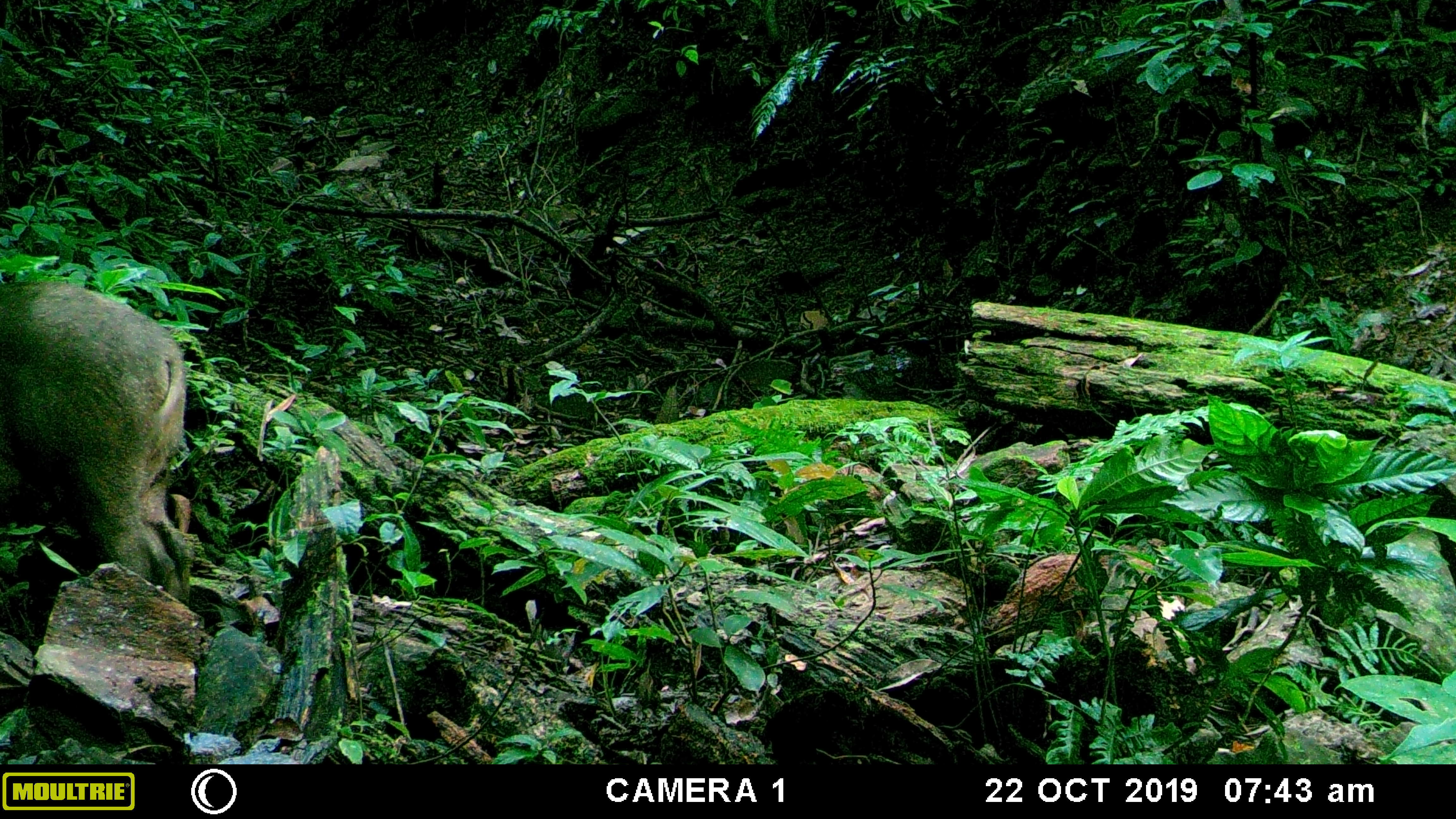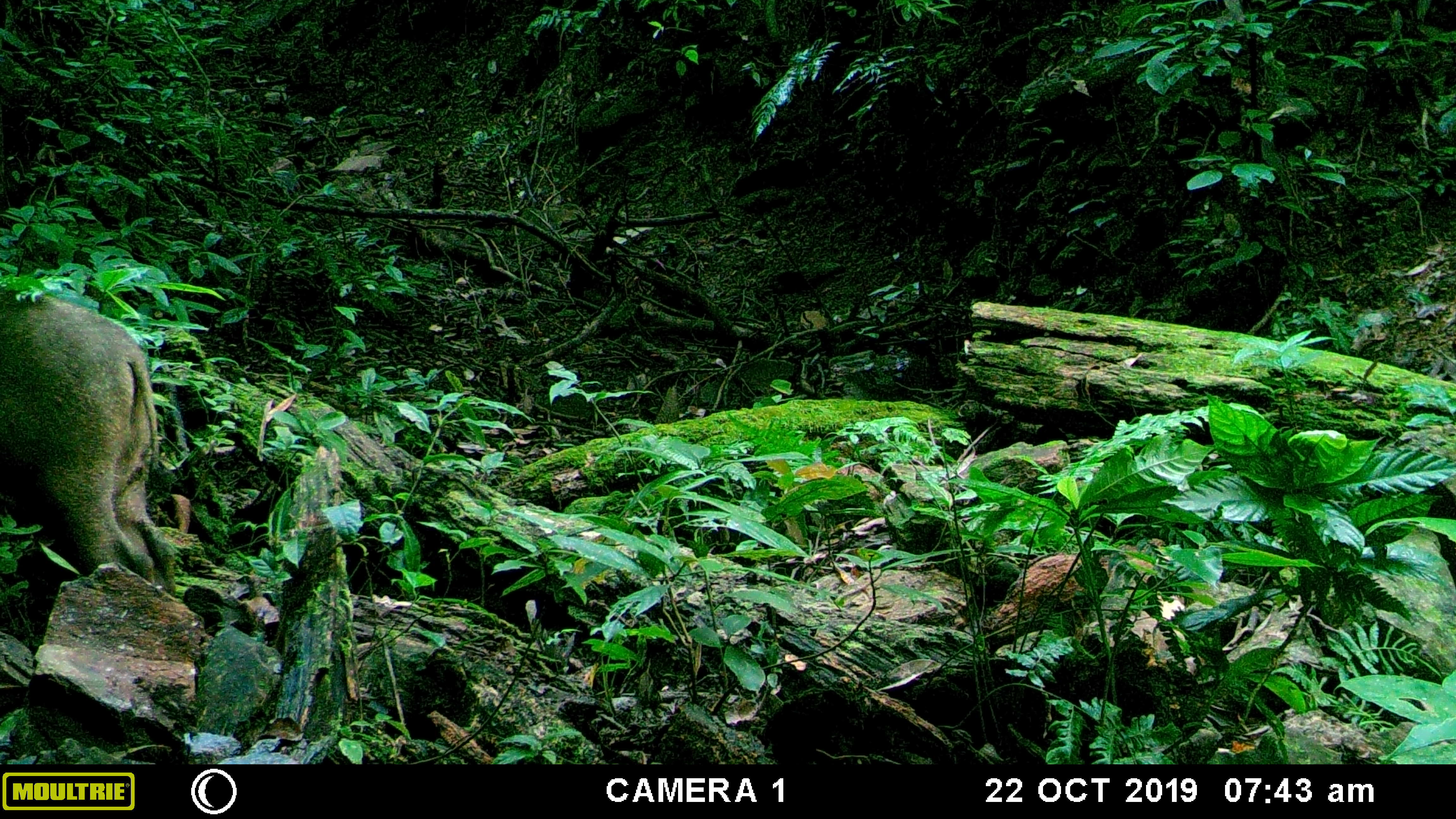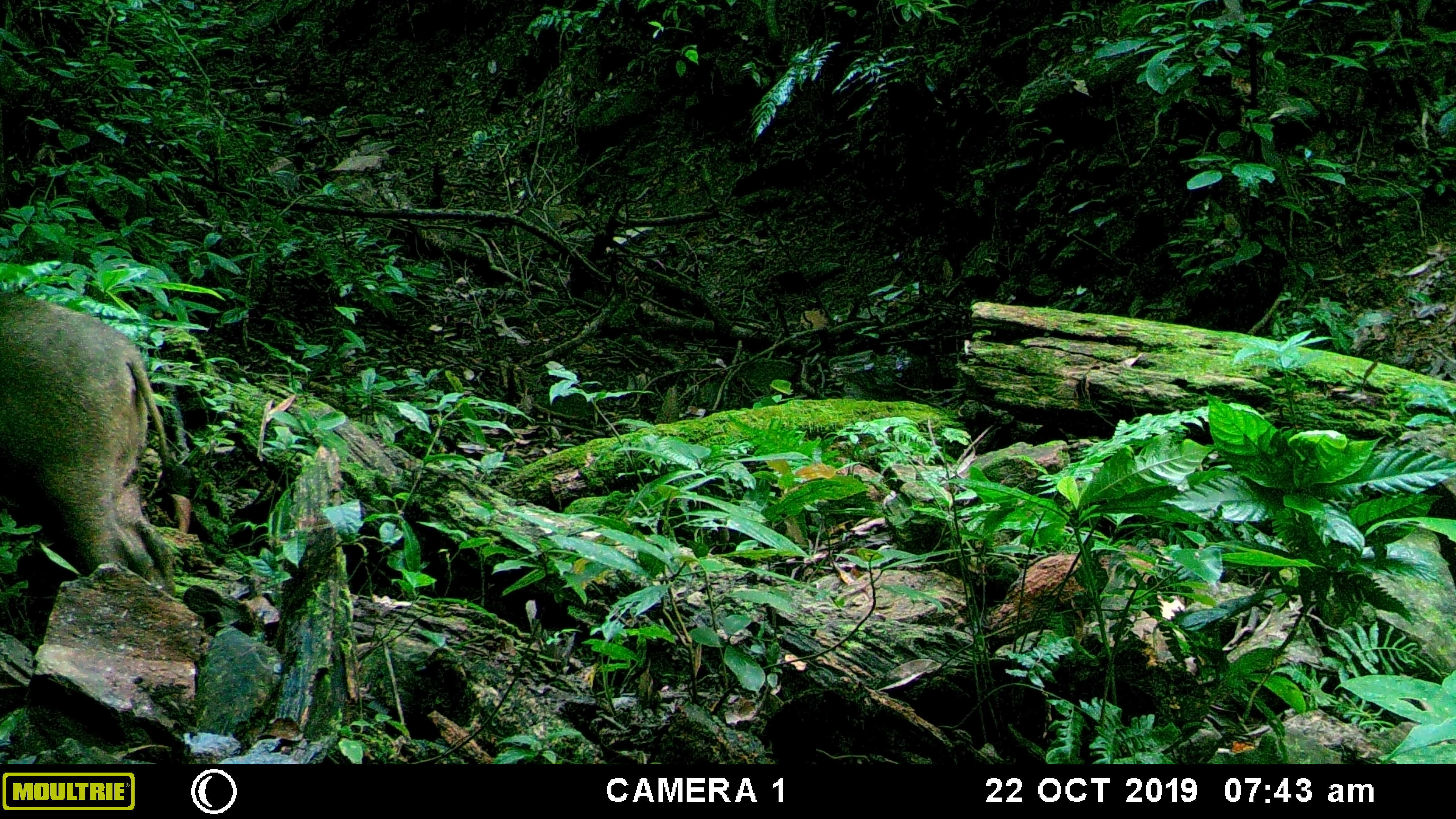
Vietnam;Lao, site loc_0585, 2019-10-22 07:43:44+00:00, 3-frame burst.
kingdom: Animalia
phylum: Chordata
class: Mammalia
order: Artiodactyla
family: Suidae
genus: Sus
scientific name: Sus scrofa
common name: eurasian wild pig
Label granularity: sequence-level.